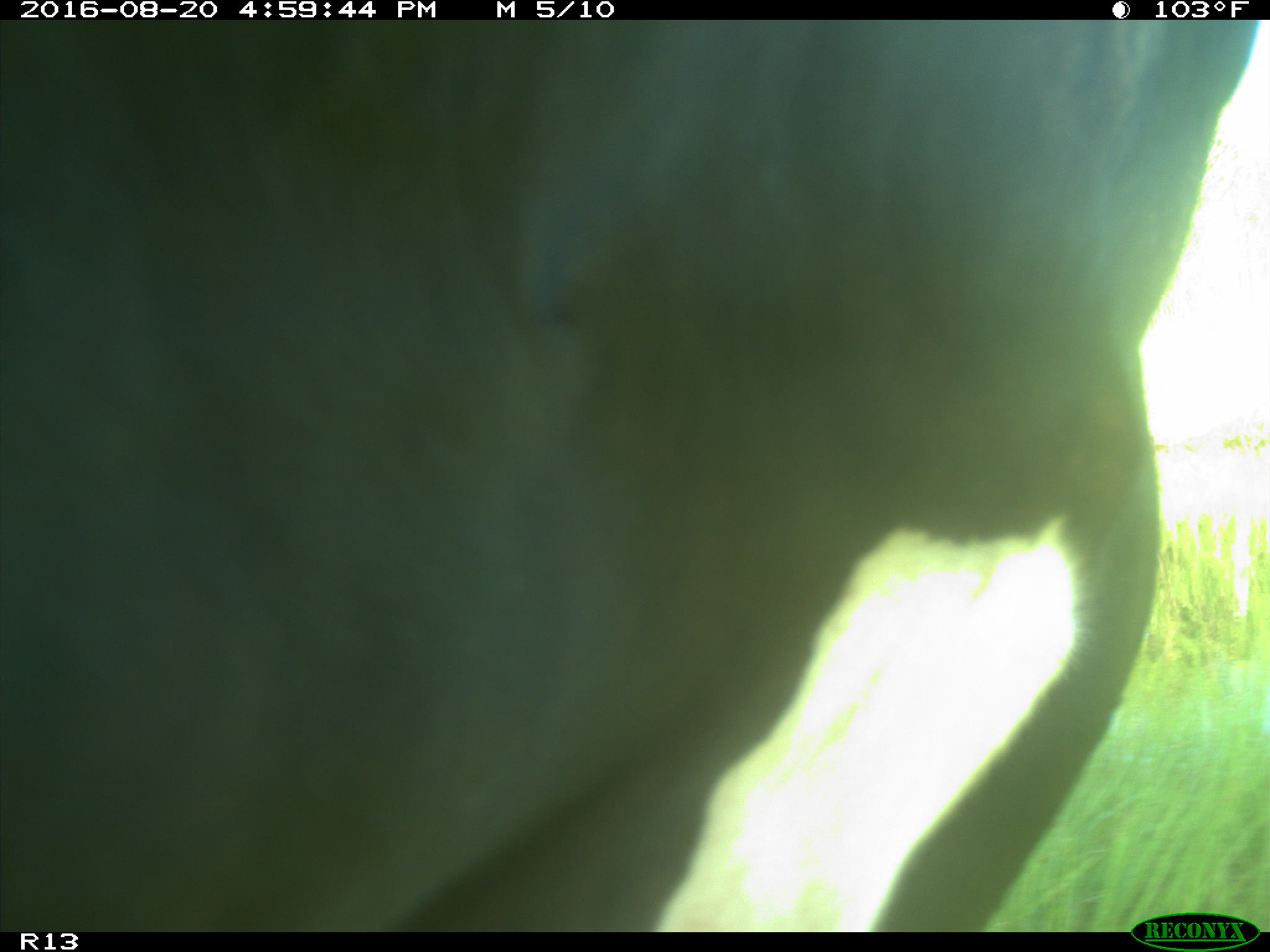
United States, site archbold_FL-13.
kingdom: Animalia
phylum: Chordata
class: Mammalia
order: Artiodactyla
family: Bovidae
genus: Bos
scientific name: Bos taurus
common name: domestic cow